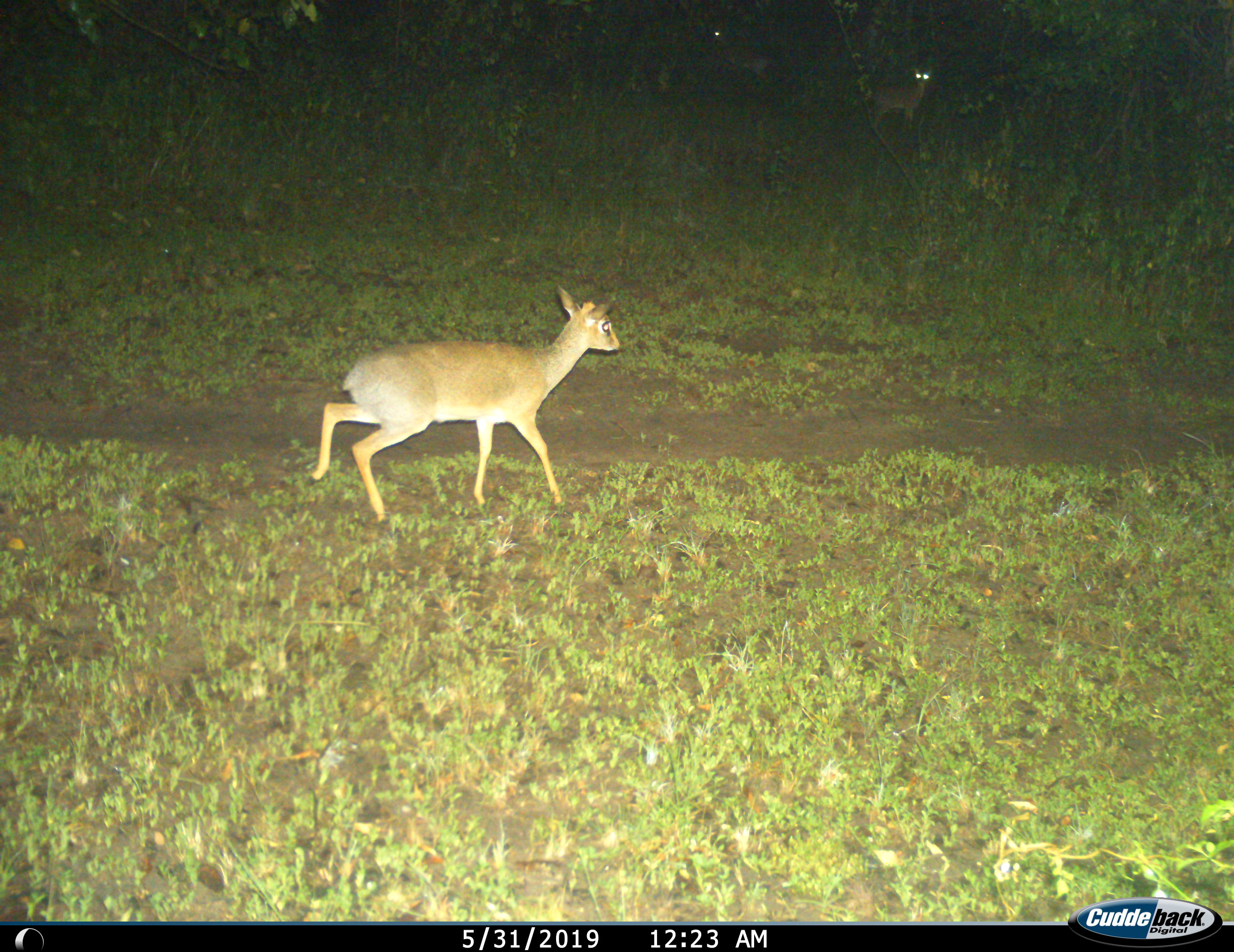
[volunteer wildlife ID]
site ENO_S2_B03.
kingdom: Animalia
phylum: Chordata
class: Mammalia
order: Artiodactyla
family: Bovidae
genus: Madoqua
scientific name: Madoqua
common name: dik-dik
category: dikdik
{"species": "dikdik (dik-dik) (Madoqua)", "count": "2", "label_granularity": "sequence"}